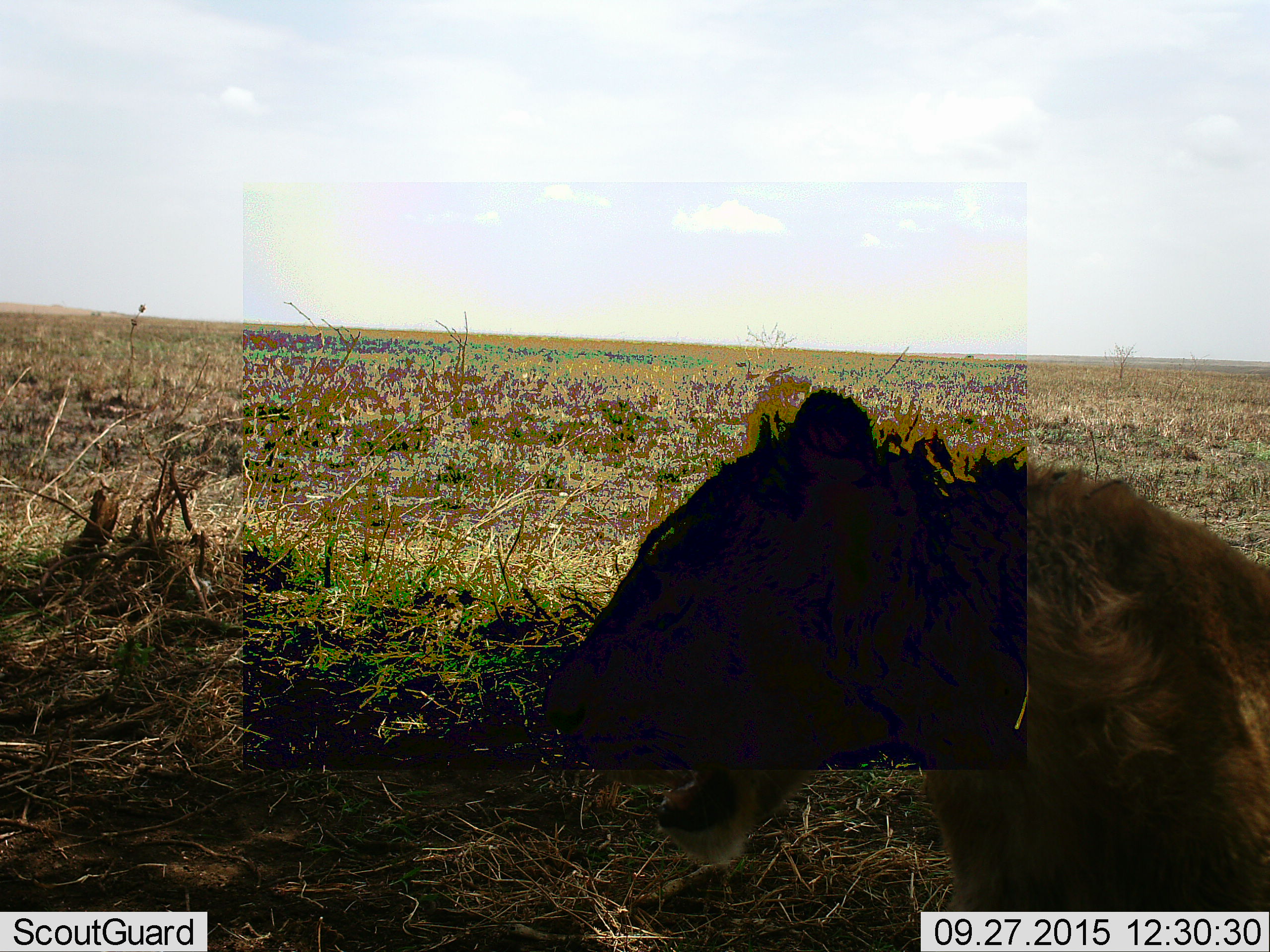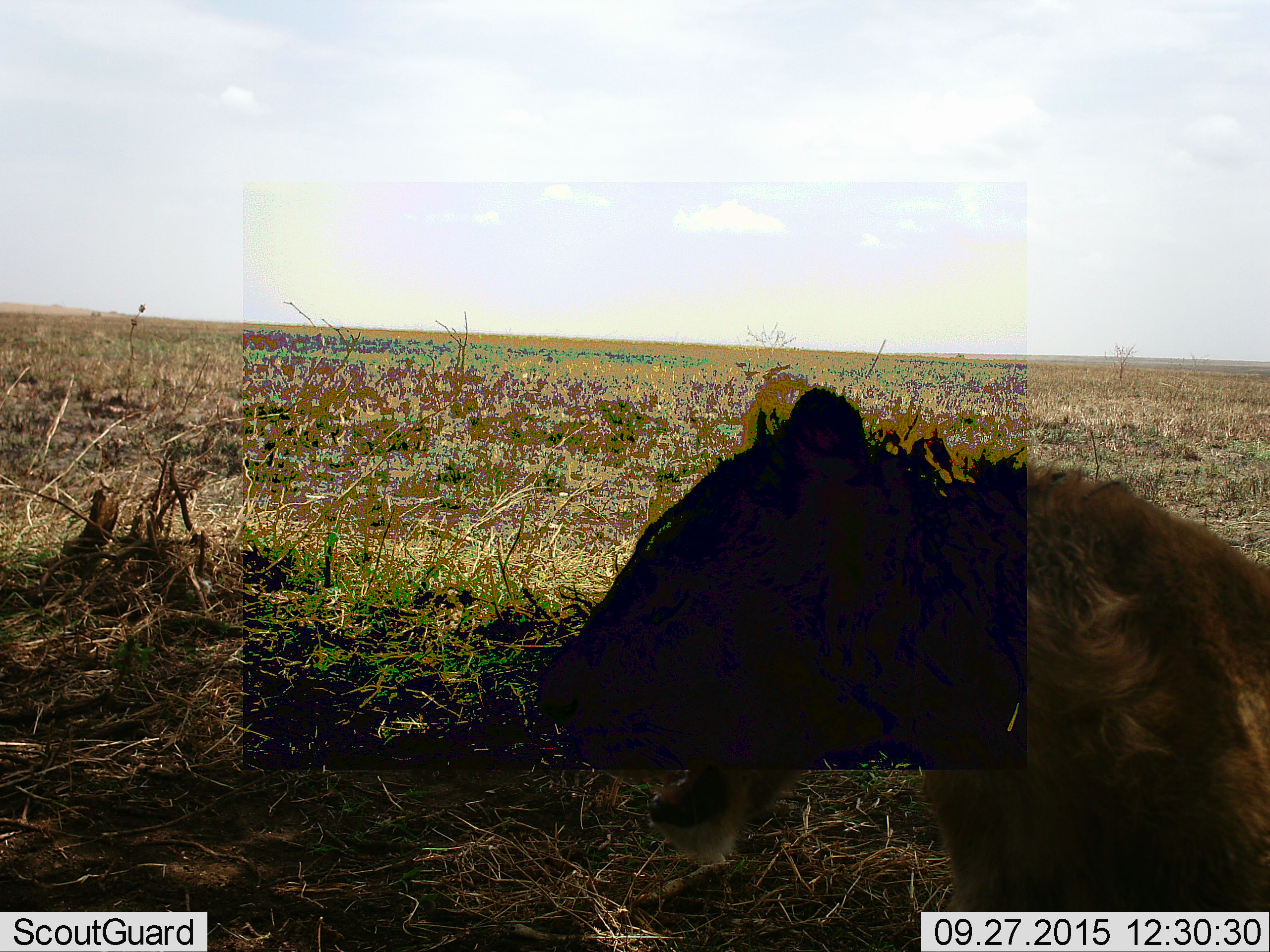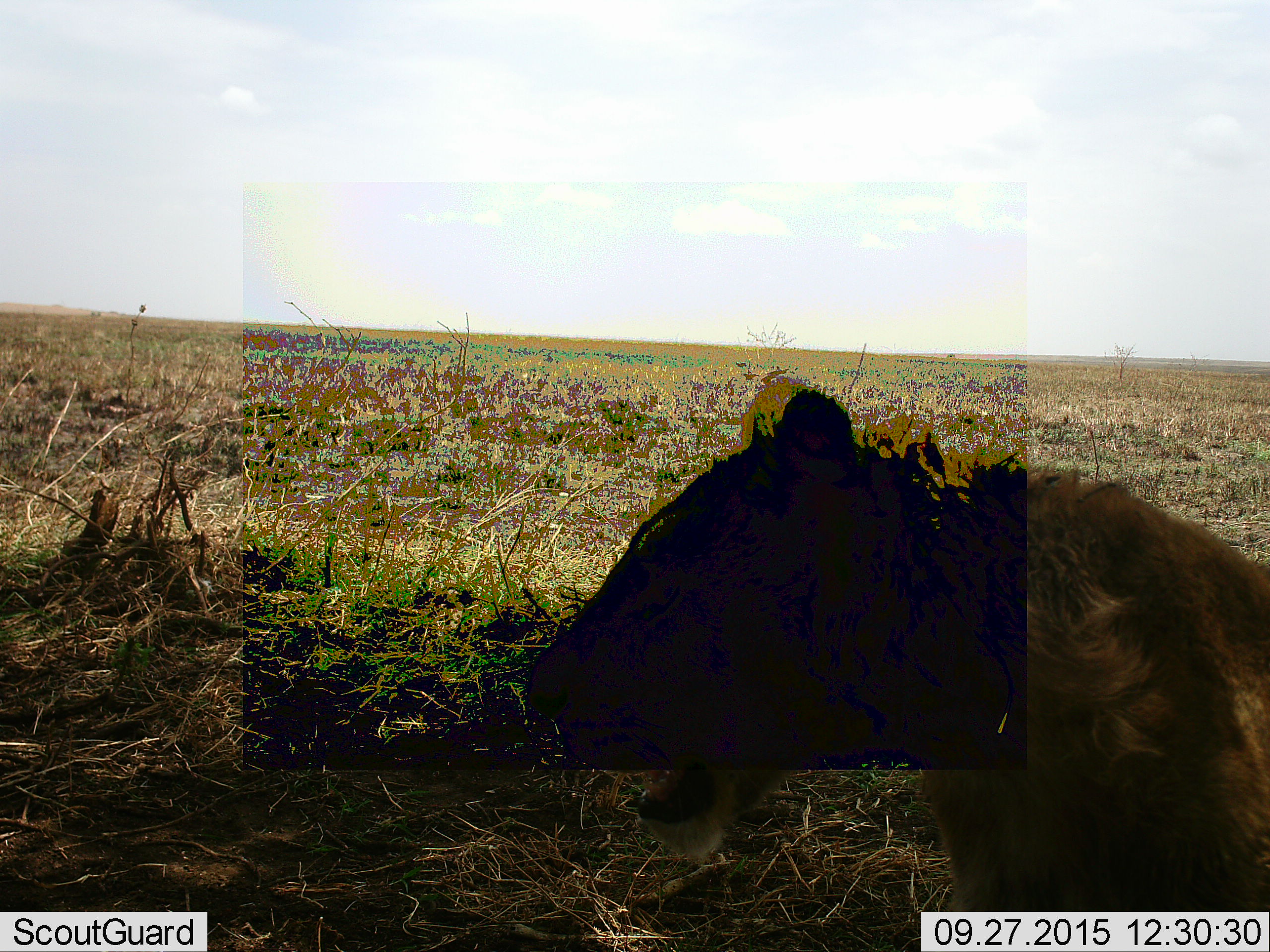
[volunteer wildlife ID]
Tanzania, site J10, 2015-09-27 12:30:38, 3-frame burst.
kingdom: Animalia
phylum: Chordata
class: Mammalia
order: Carnivora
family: Felidae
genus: Panthera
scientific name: Panthera leo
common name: lion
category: lionfemale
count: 1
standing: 25%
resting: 100%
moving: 0%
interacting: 0%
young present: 0%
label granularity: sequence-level